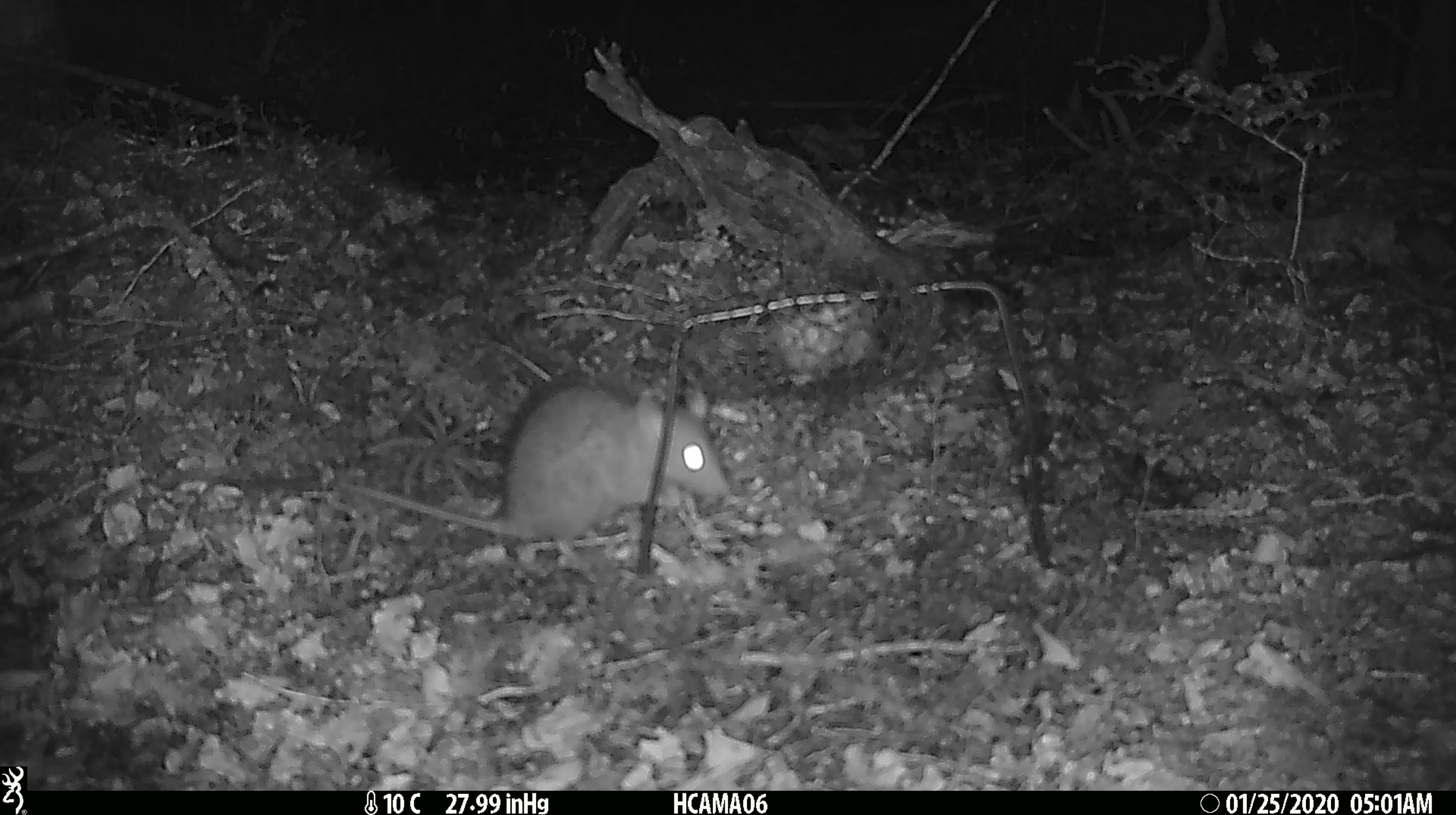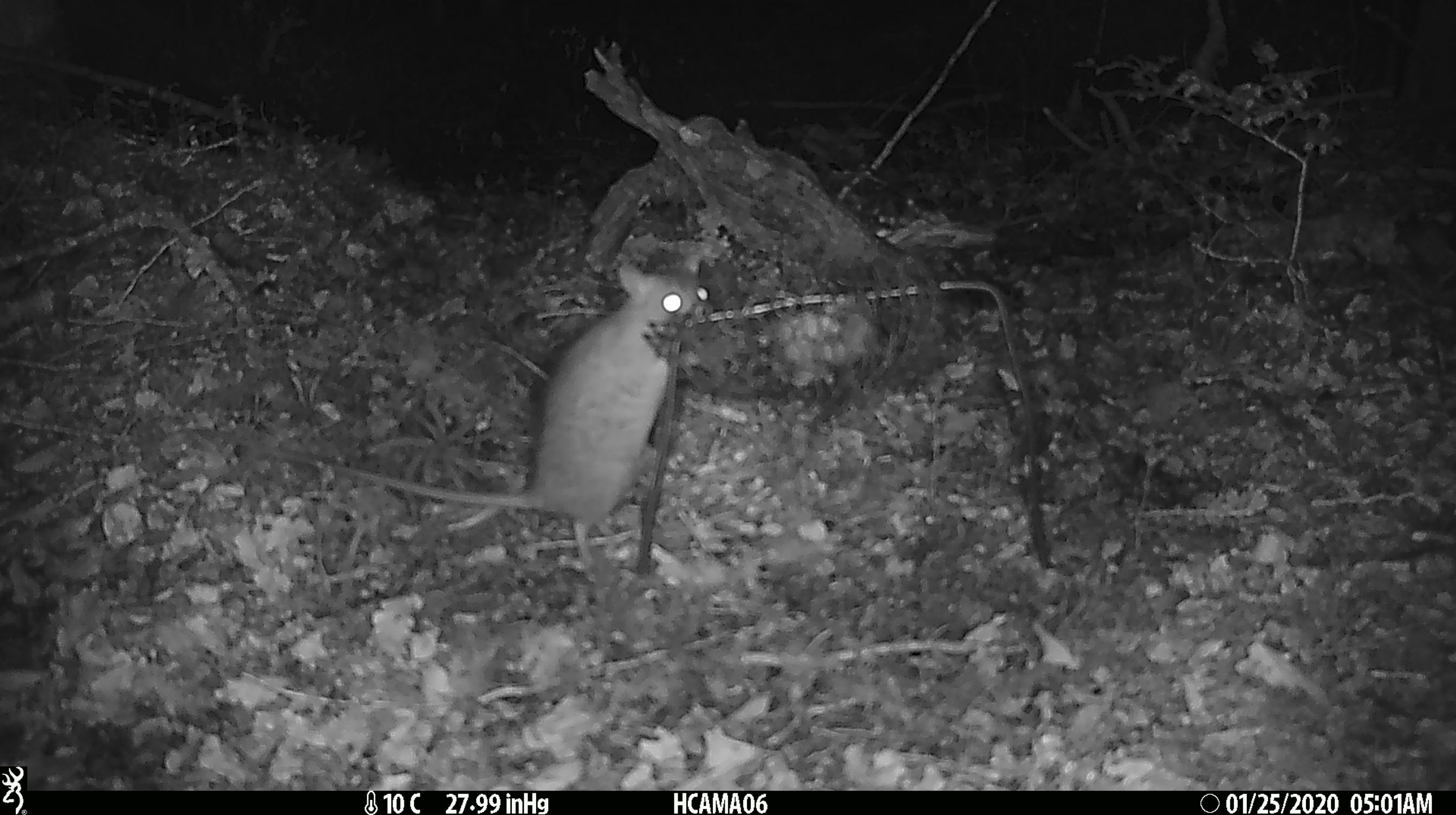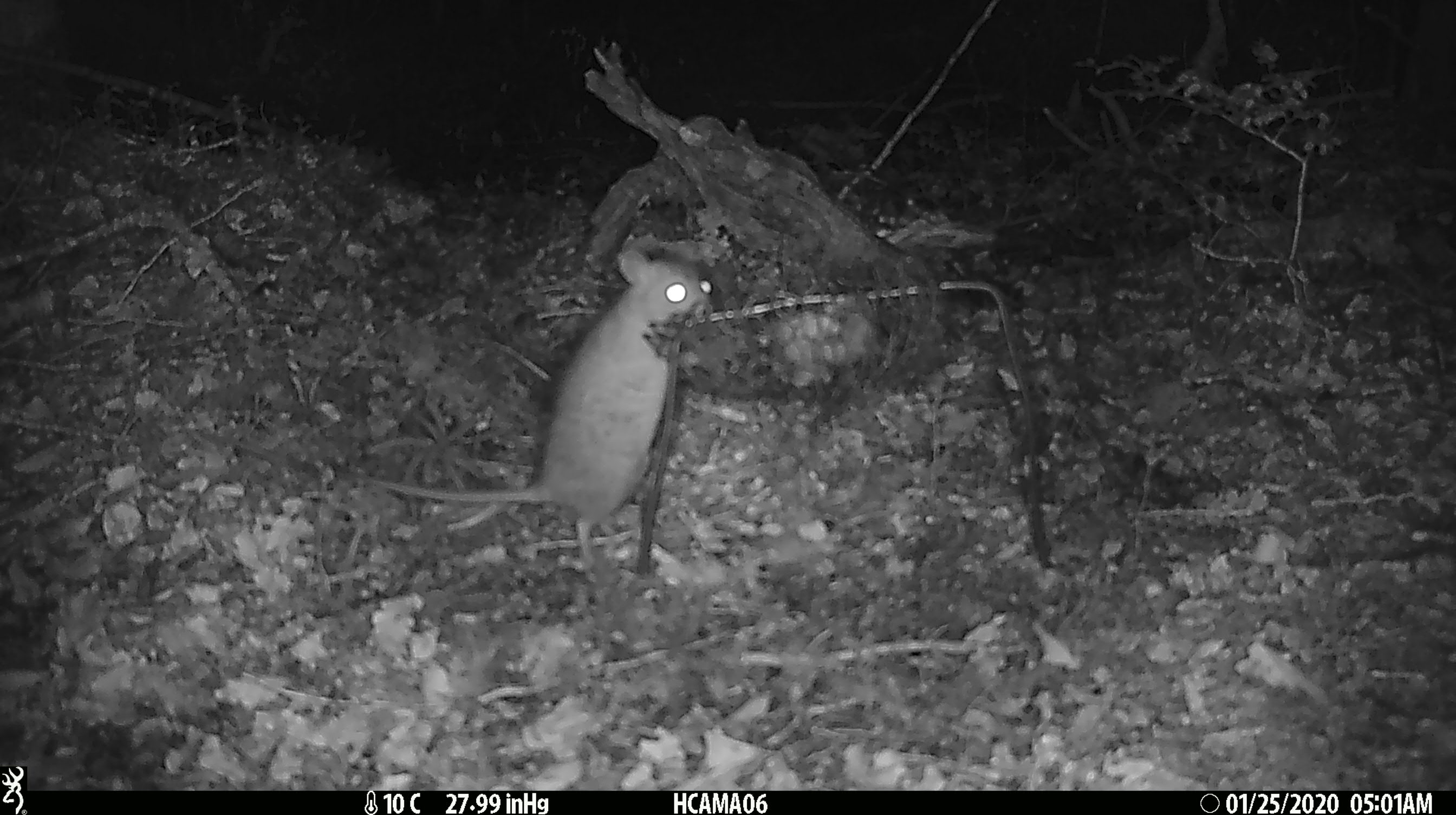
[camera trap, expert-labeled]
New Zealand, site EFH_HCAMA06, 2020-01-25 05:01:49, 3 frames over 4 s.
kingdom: Animalia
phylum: Chordata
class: Mammalia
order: Rodentia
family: Muridae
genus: Rattus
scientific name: Rattus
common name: rat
Rat (Rattus).